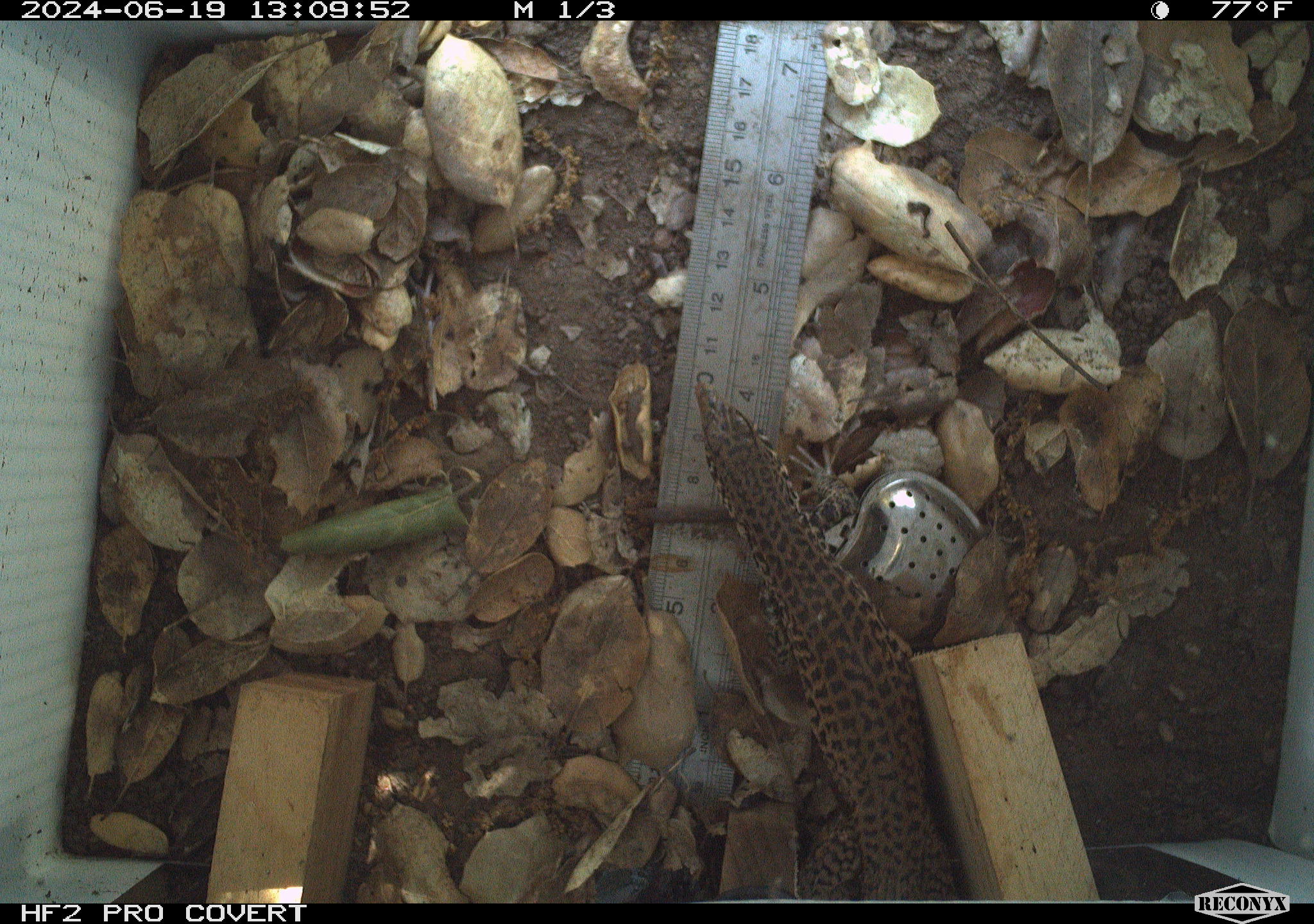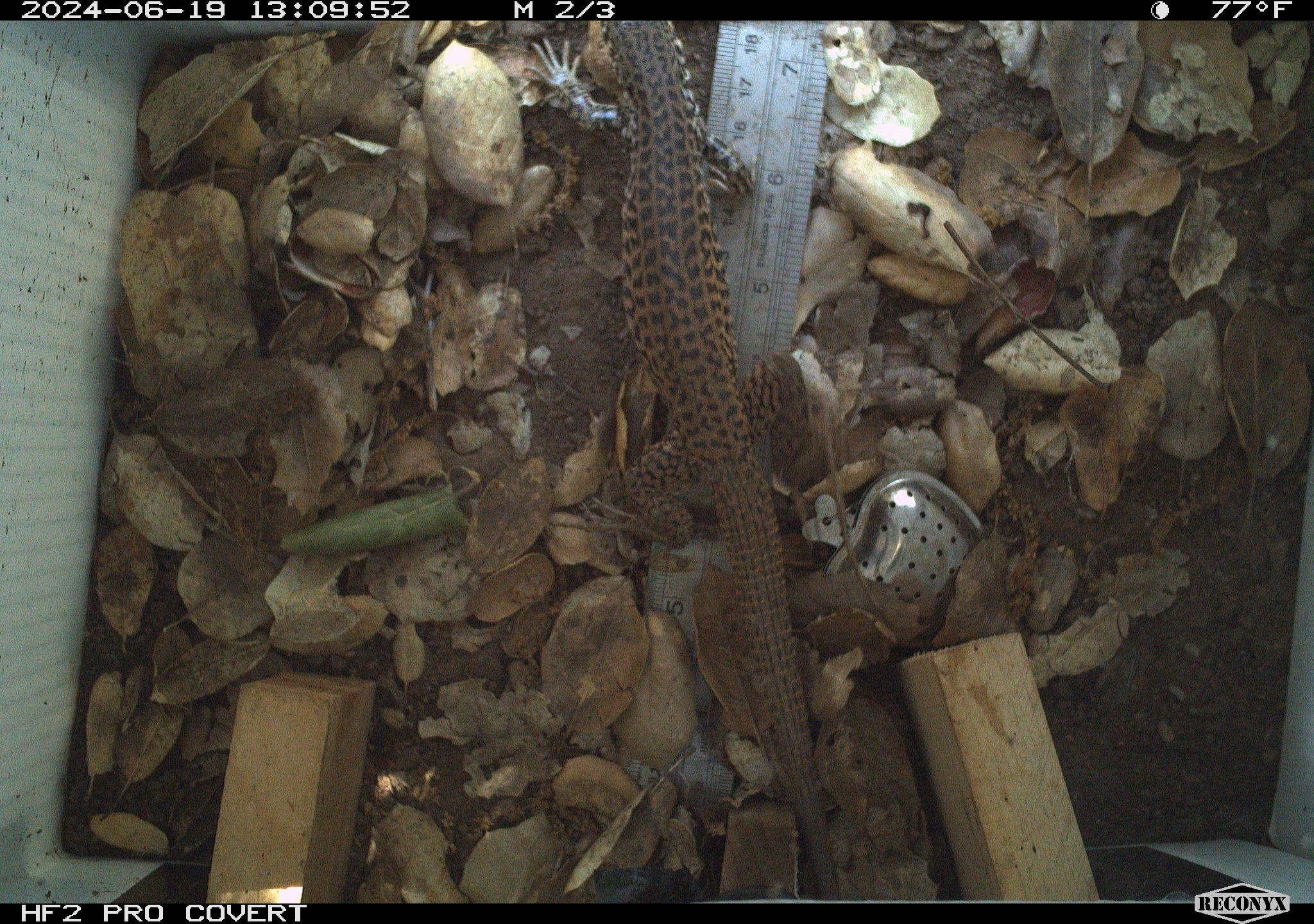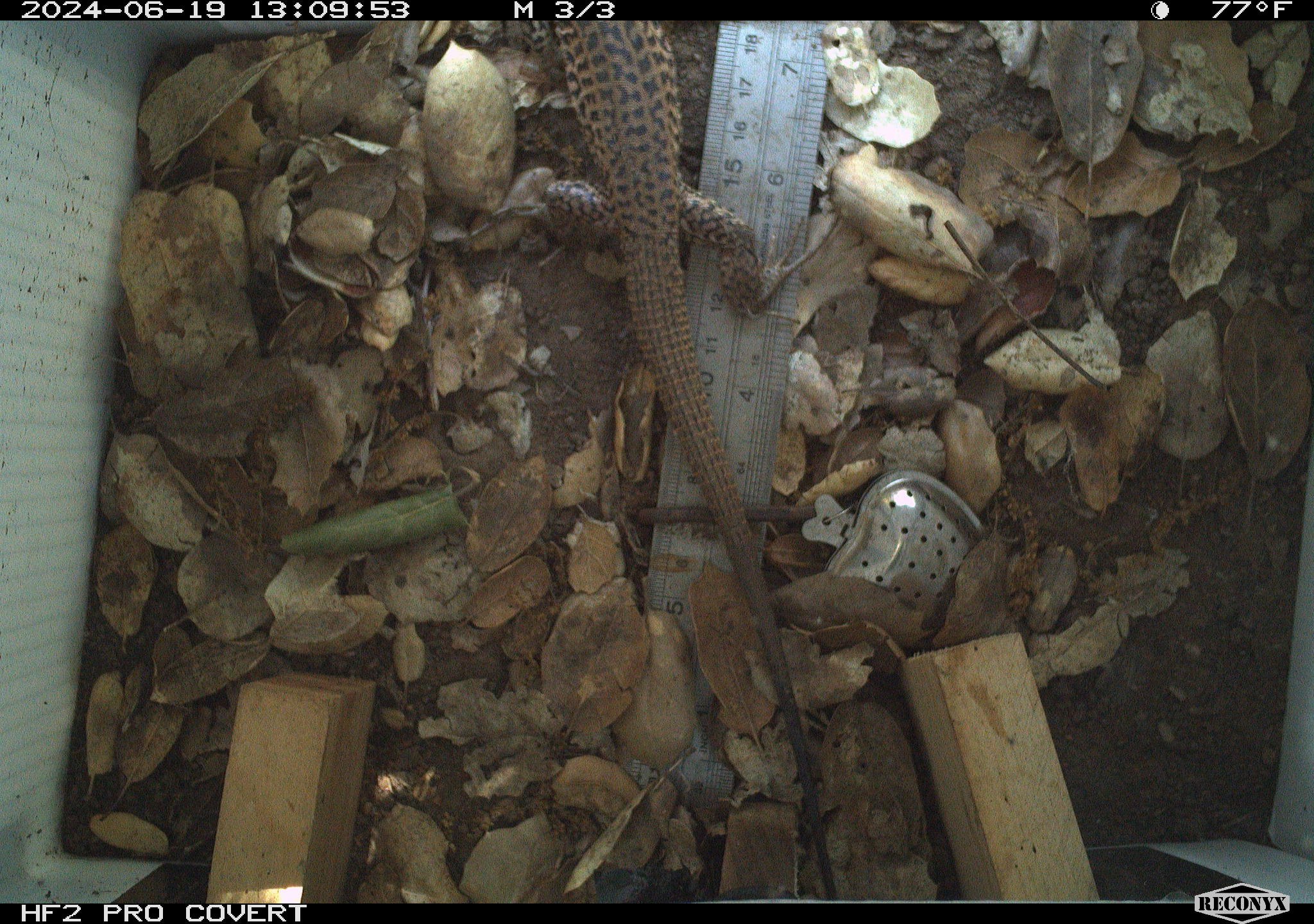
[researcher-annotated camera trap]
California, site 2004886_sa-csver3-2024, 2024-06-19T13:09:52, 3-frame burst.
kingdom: Animalia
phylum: Chordata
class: Reptilia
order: Squamata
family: Teiidae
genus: Aspidoscelis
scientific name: Aspidoscelis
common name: whiptail lizards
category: aspidoscelis species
Aspidoscelis species (whiptail lizards) (Aspidoscelis).